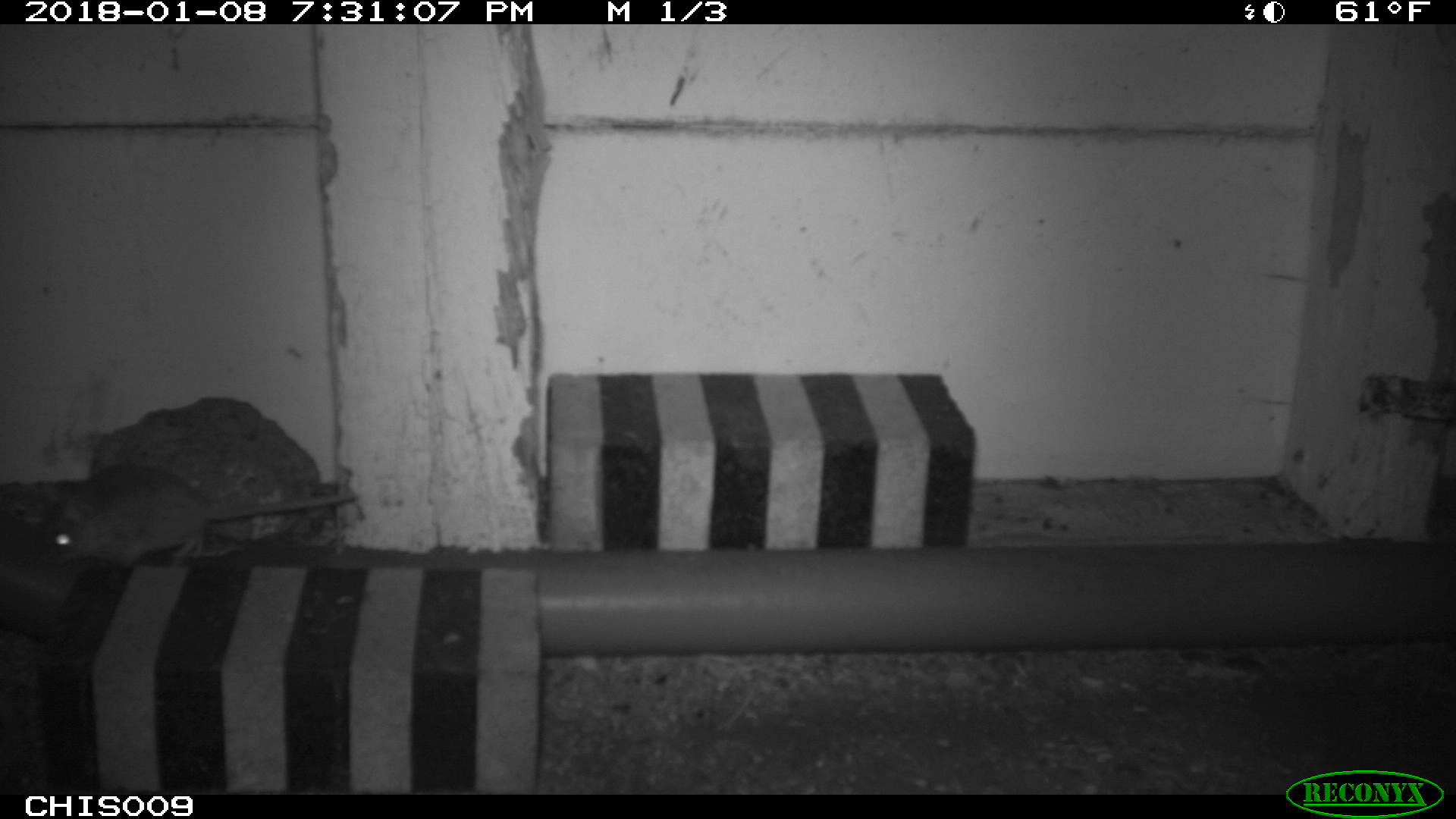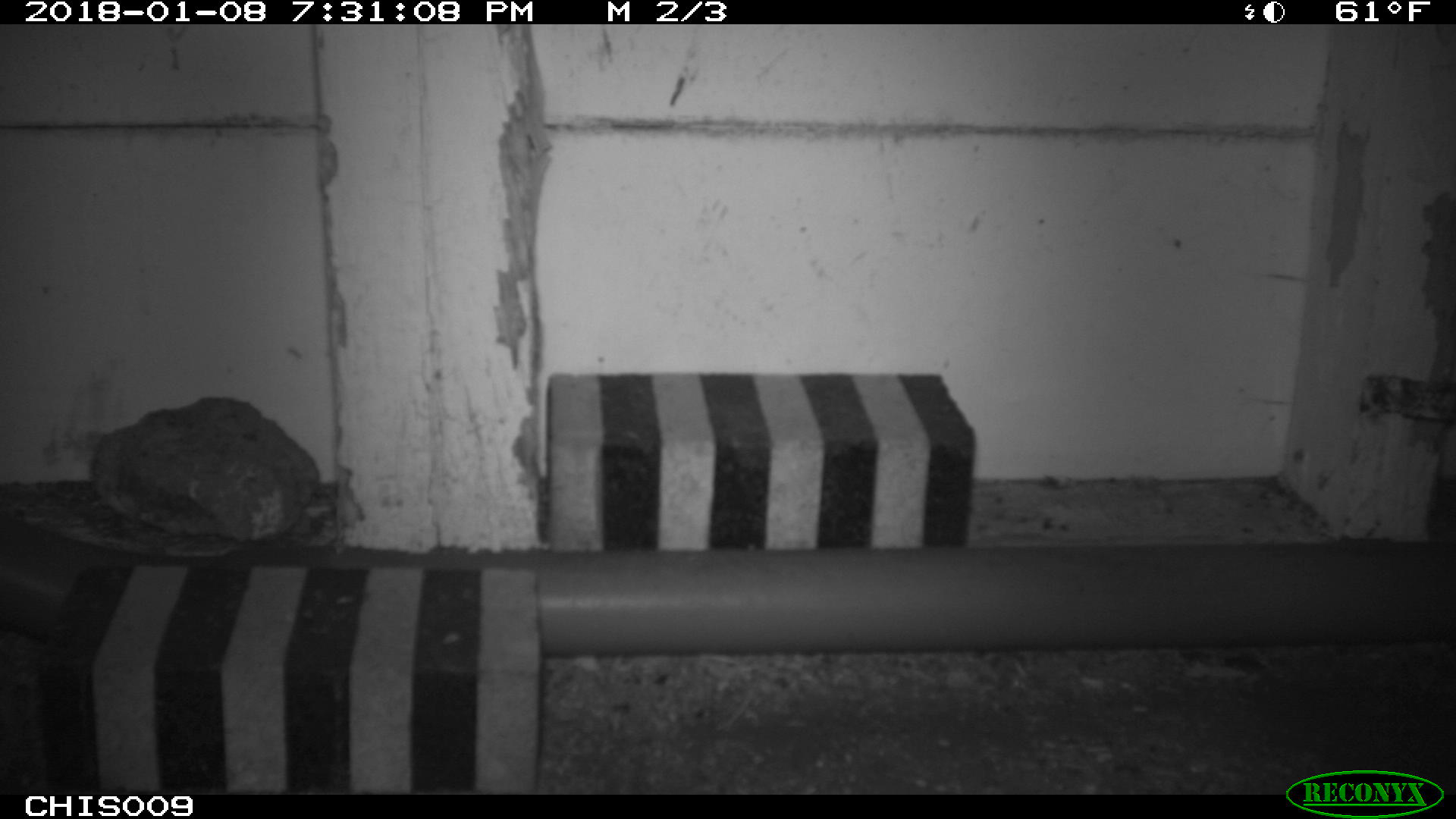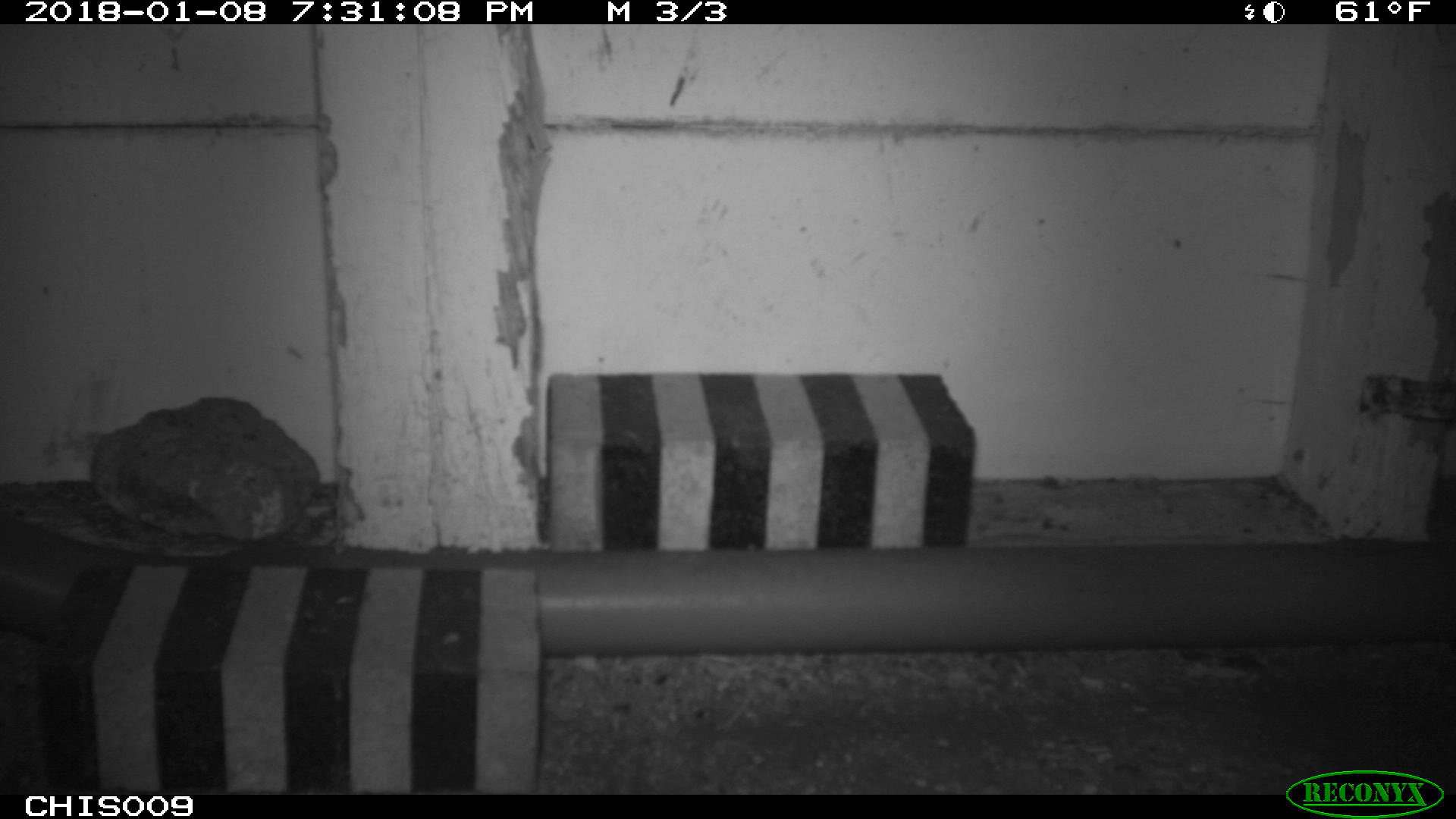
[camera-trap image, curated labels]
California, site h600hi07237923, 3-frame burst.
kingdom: Animalia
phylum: Chordata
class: Mammalia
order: Rodentia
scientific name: Rodentia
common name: rodent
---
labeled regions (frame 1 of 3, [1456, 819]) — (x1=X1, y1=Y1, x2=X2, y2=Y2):
rodent: (x1=37, y1=458, x2=358, y2=570)